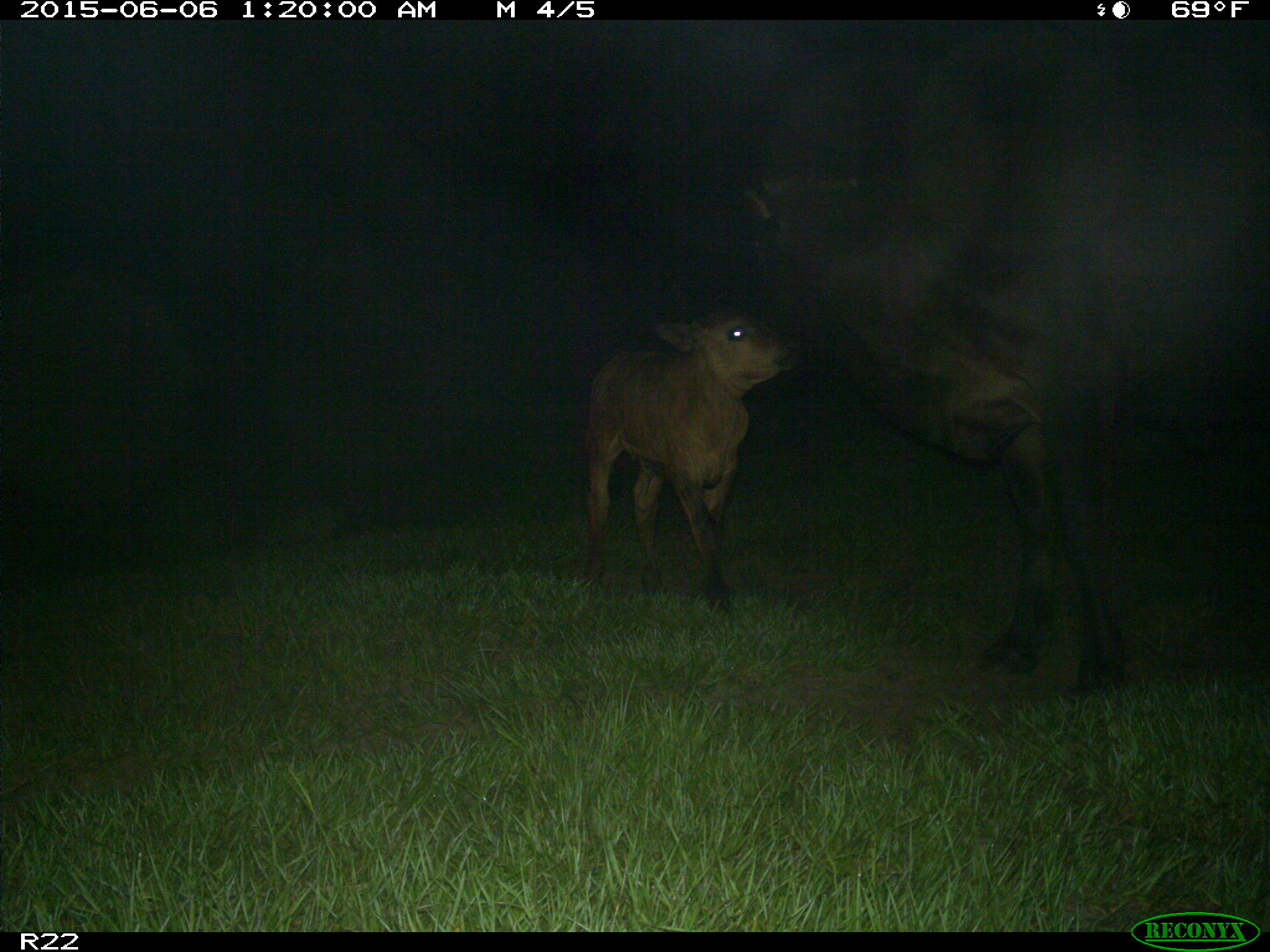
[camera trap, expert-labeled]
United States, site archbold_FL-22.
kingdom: Animalia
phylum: Chordata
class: Mammalia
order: Artiodactyla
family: Bovidae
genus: Bos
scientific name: Bos taurus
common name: domestic cow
Bos taurus (domestic cow).